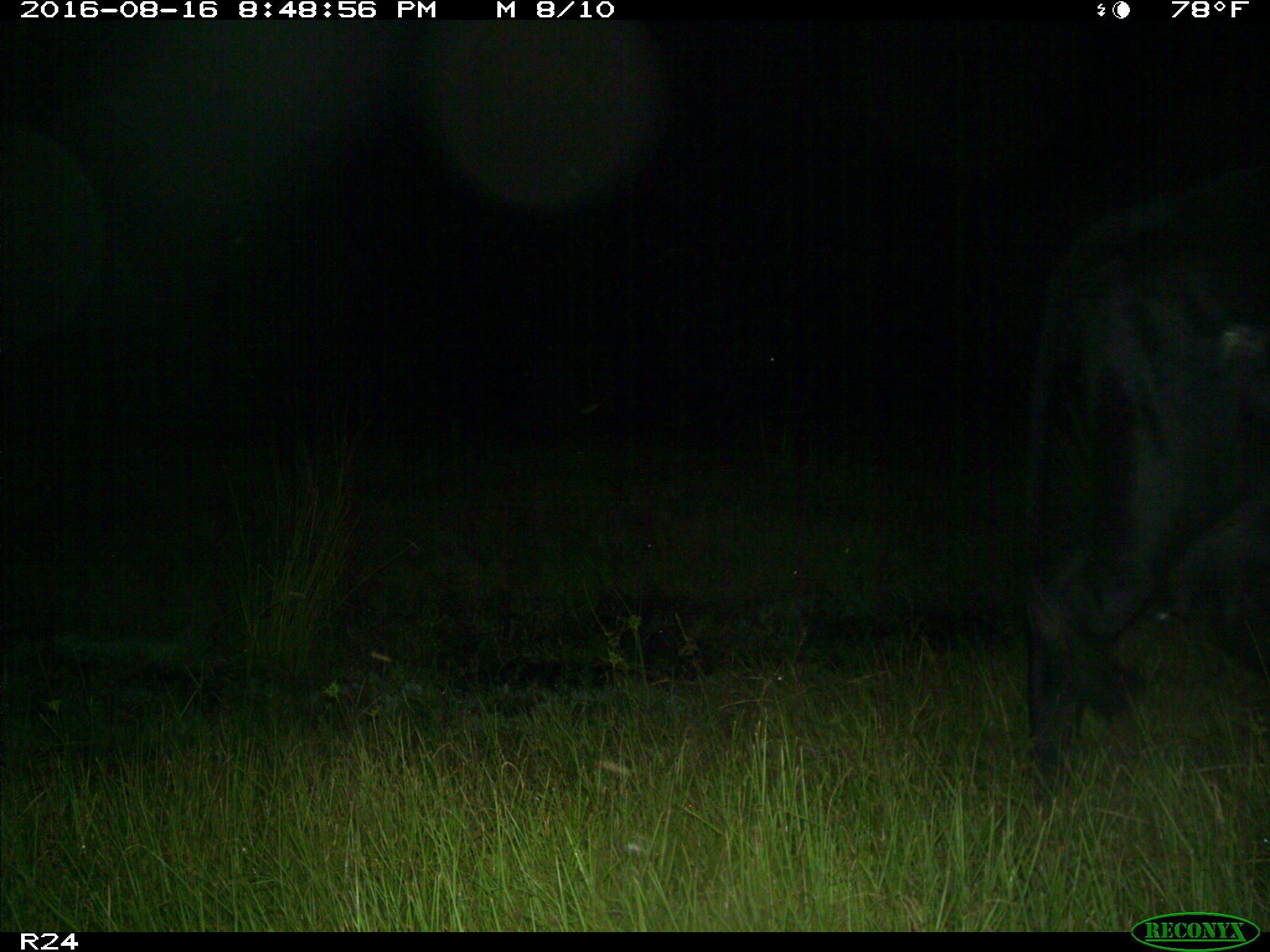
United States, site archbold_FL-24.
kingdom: Animalia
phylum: Chordata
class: Mammalia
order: Artiodactyla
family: Bovidae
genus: Bos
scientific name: Bos taurus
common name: domestic cow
Bos taurus (domestic cow).